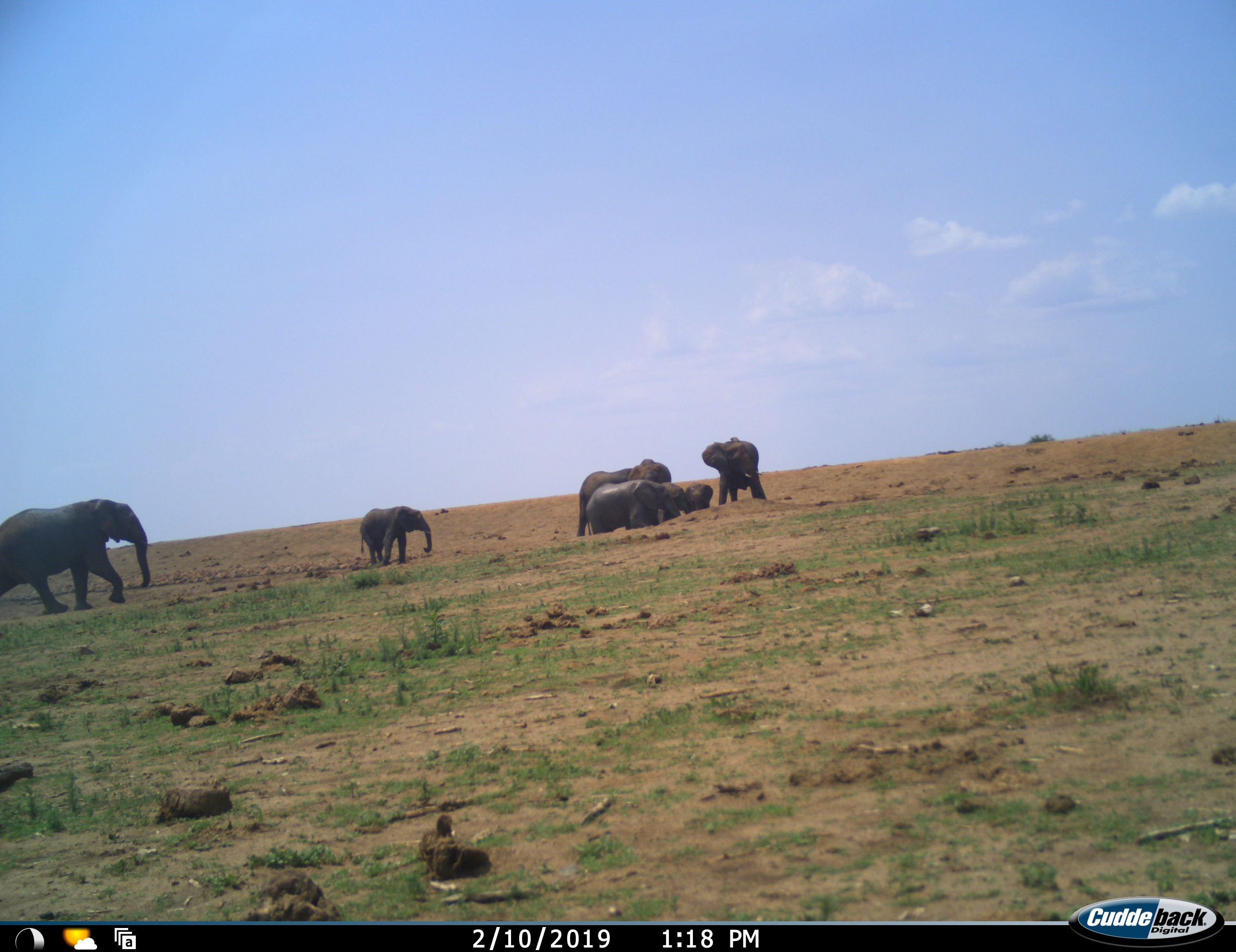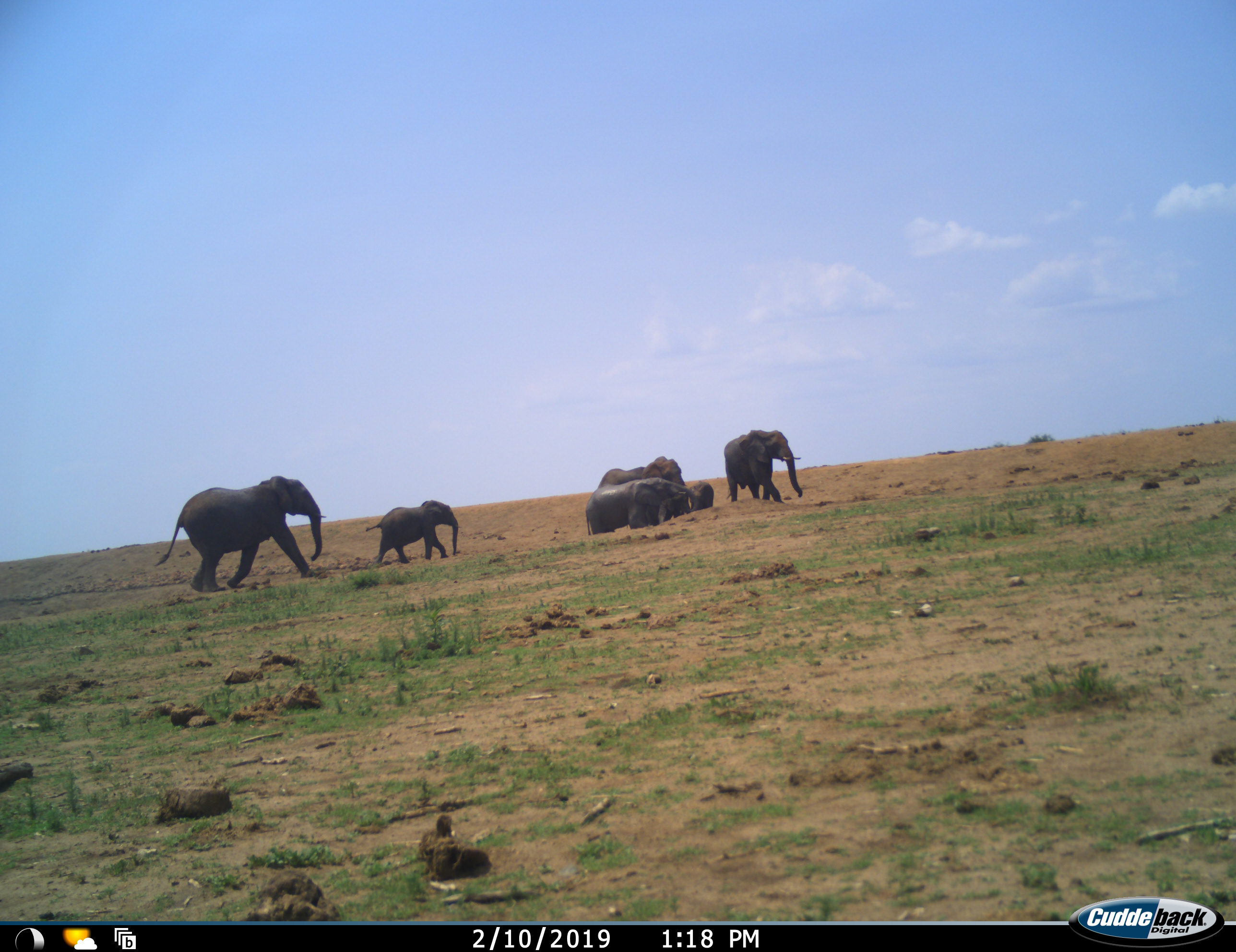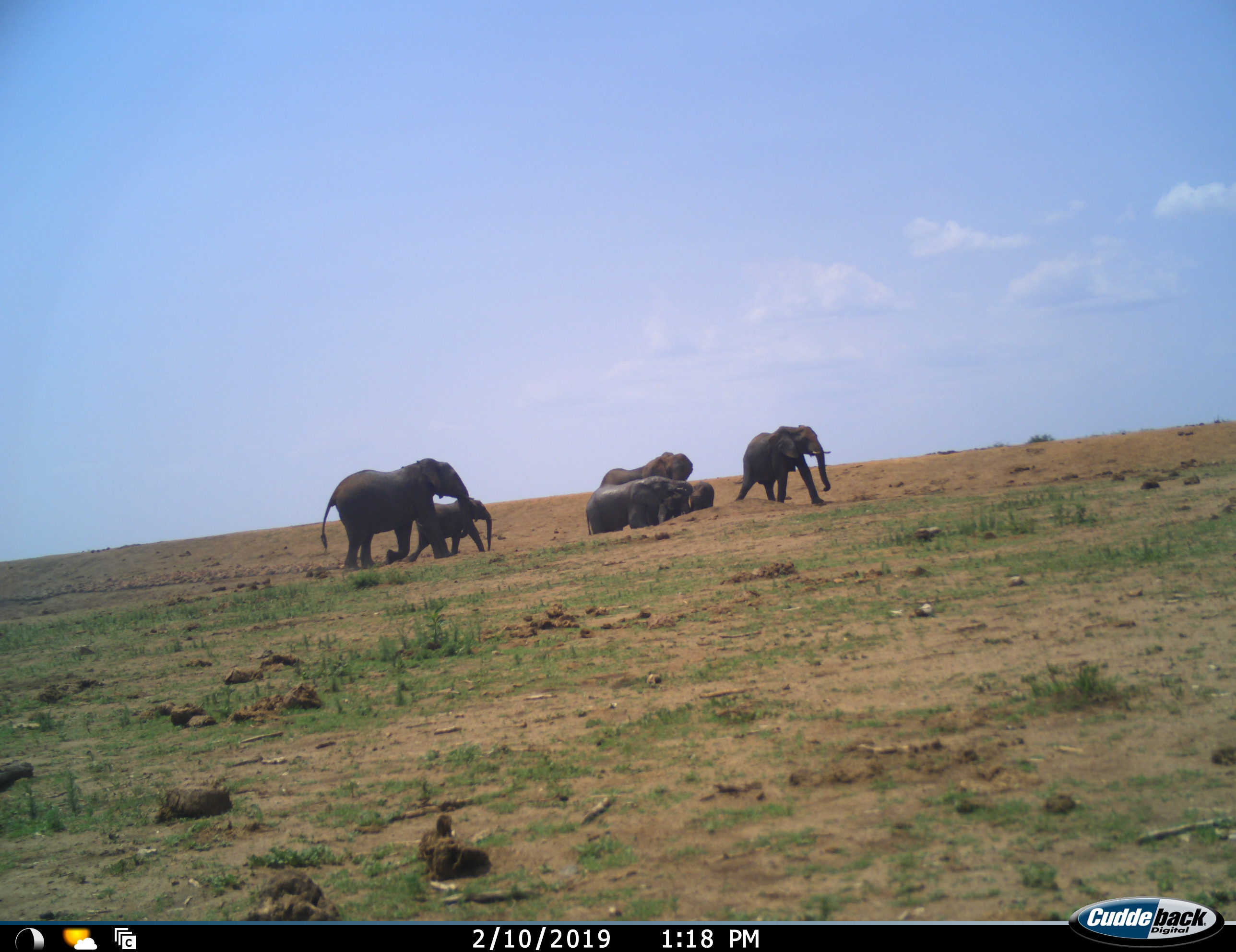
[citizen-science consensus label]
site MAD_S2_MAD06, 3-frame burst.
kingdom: Animalia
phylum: Chordata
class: Mammalia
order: Proboscidea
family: Elephantidae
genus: Loxodonta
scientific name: Loxodonta africana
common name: african bush elephant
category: elephant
Elephant (african bush elephant) (Loxodonta africana), count 6. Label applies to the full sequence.